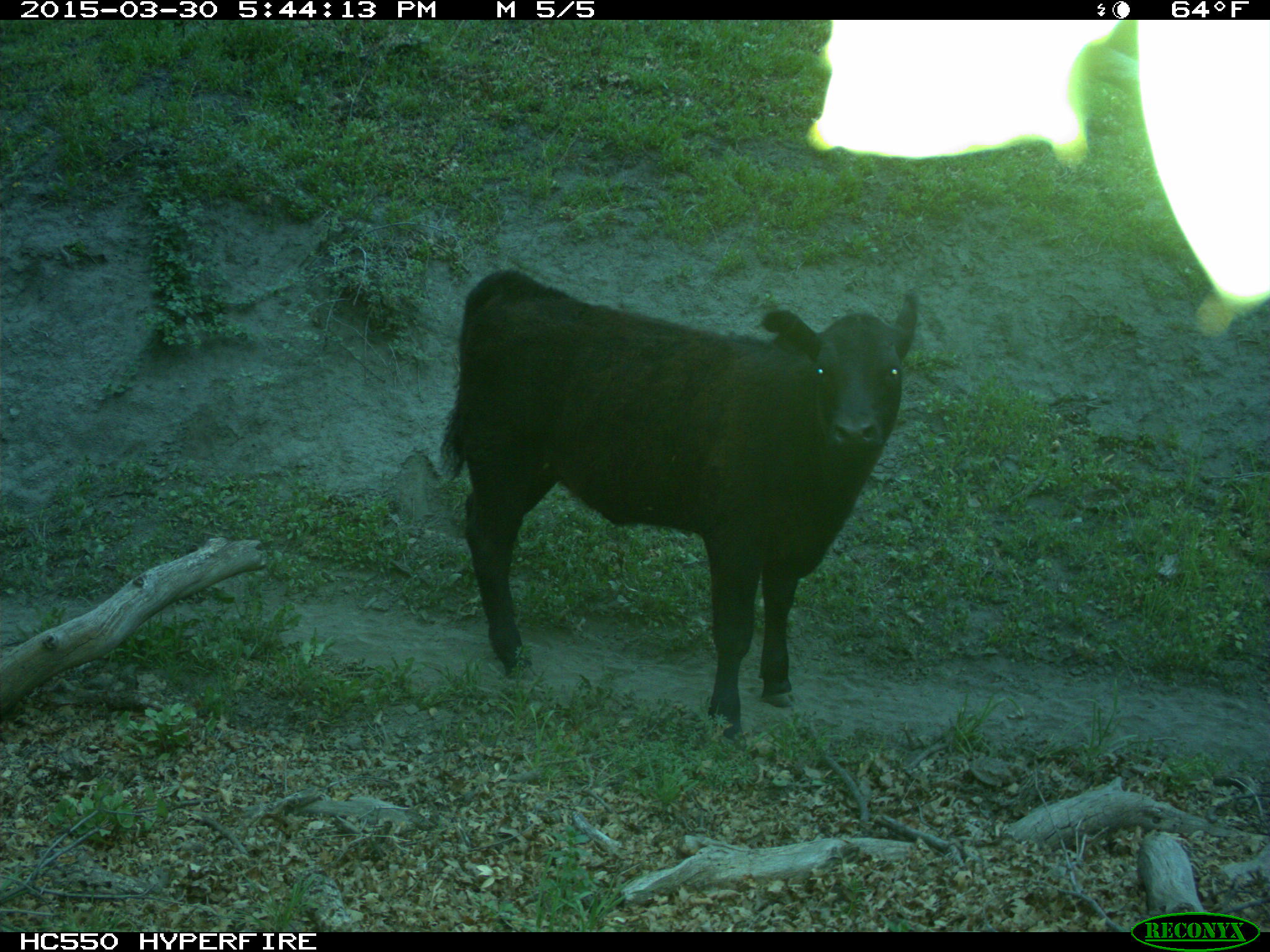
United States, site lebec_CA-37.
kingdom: Animalia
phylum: Chordata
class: Mammalia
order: Artiodactyla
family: Bovidae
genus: Bos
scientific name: Bos taurus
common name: domestic cow